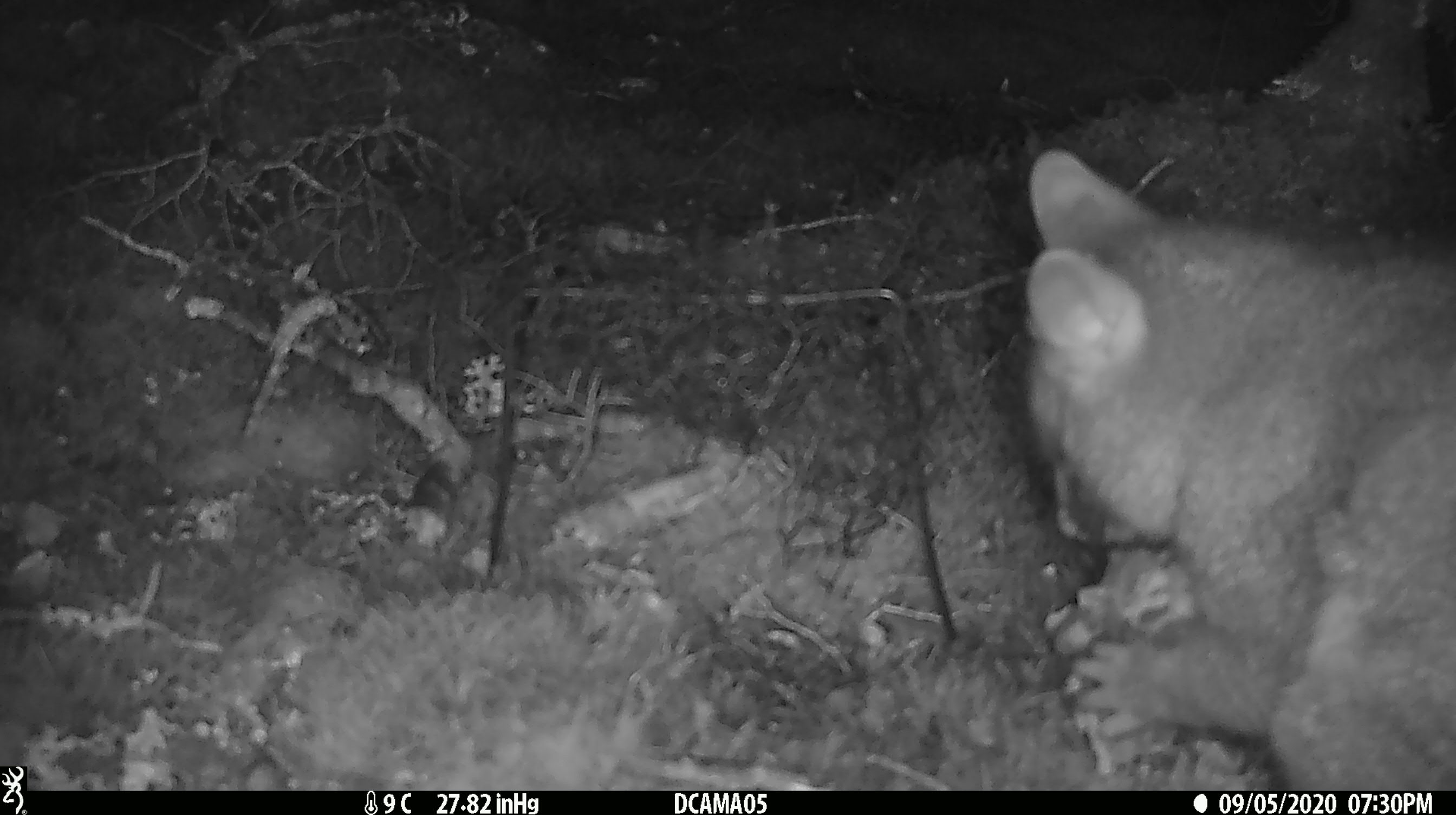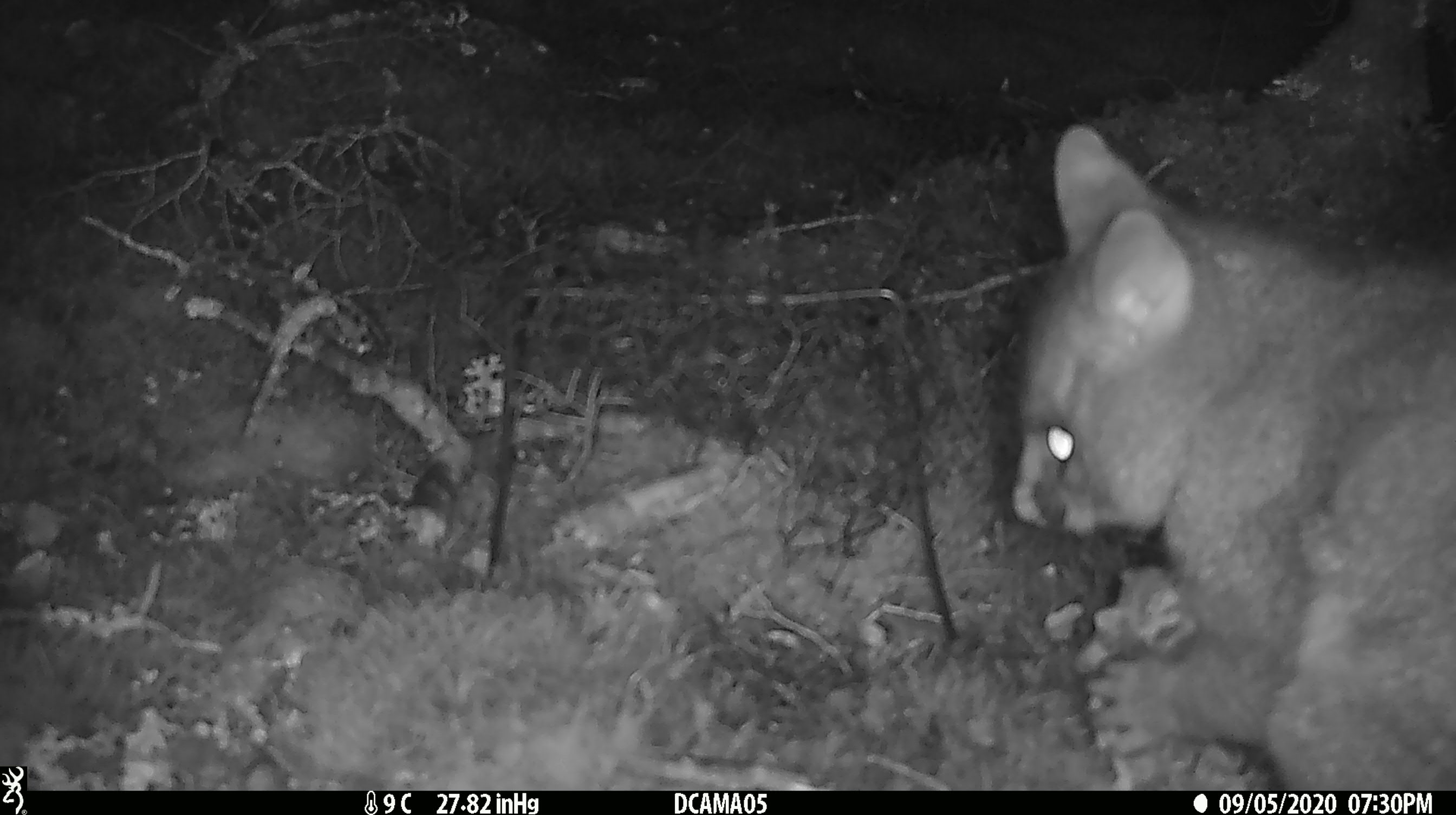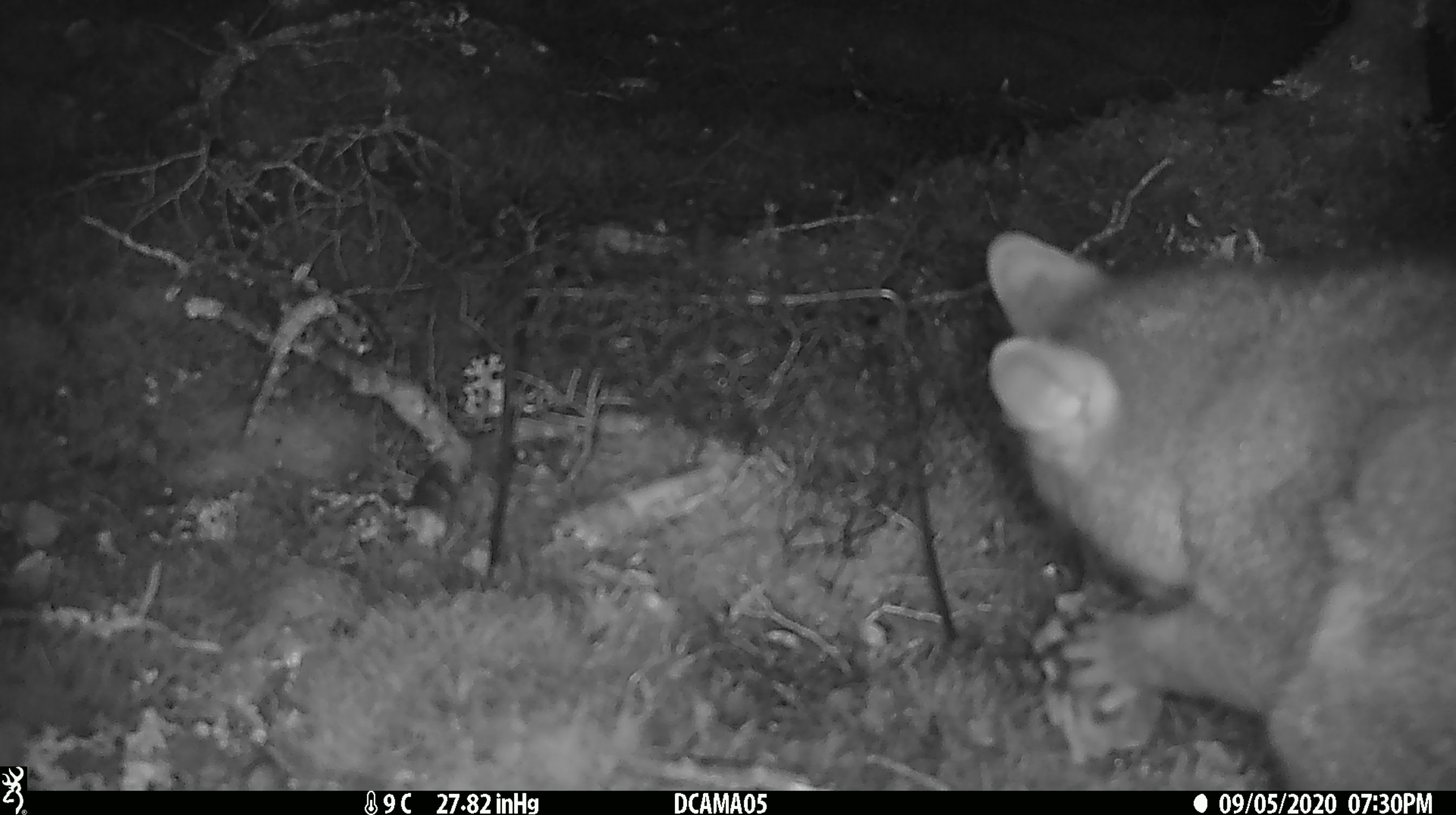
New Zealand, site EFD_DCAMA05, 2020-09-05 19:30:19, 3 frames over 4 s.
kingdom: Animalia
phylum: Chordata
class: Mammalia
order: Diprotodontia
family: Phalangeridae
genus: Trichosurus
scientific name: Trichosurus vulpecula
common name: common brushtail possum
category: possum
Possum (common brushtail possum) (Trichosurus vulpecula).